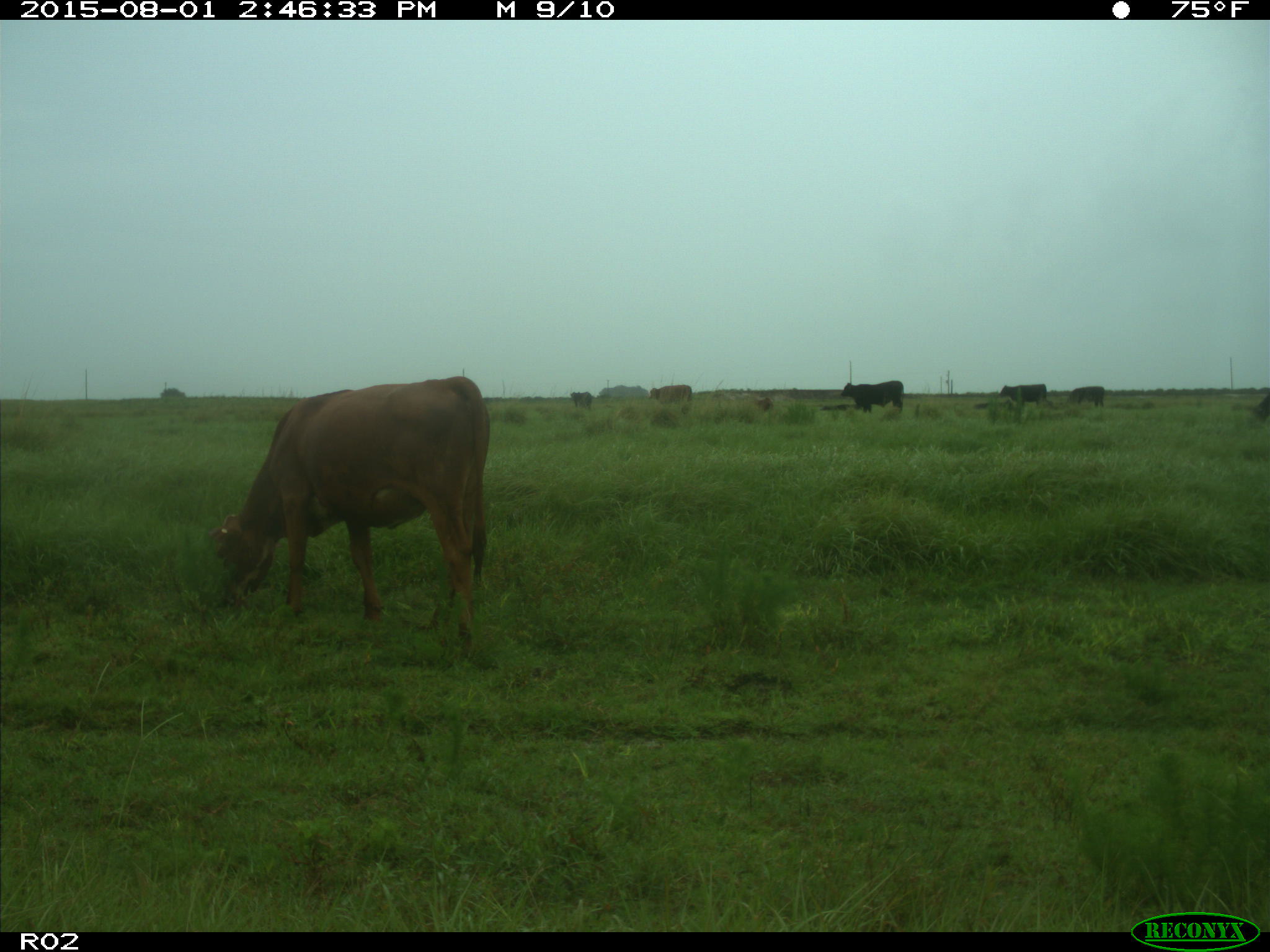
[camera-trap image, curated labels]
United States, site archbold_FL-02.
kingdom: Animalia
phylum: Chordata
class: Mammalia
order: Artiodactyla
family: Bovidae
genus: Bos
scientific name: Bos taurus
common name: domestic cow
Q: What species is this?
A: Bos taurus (domestic cow).